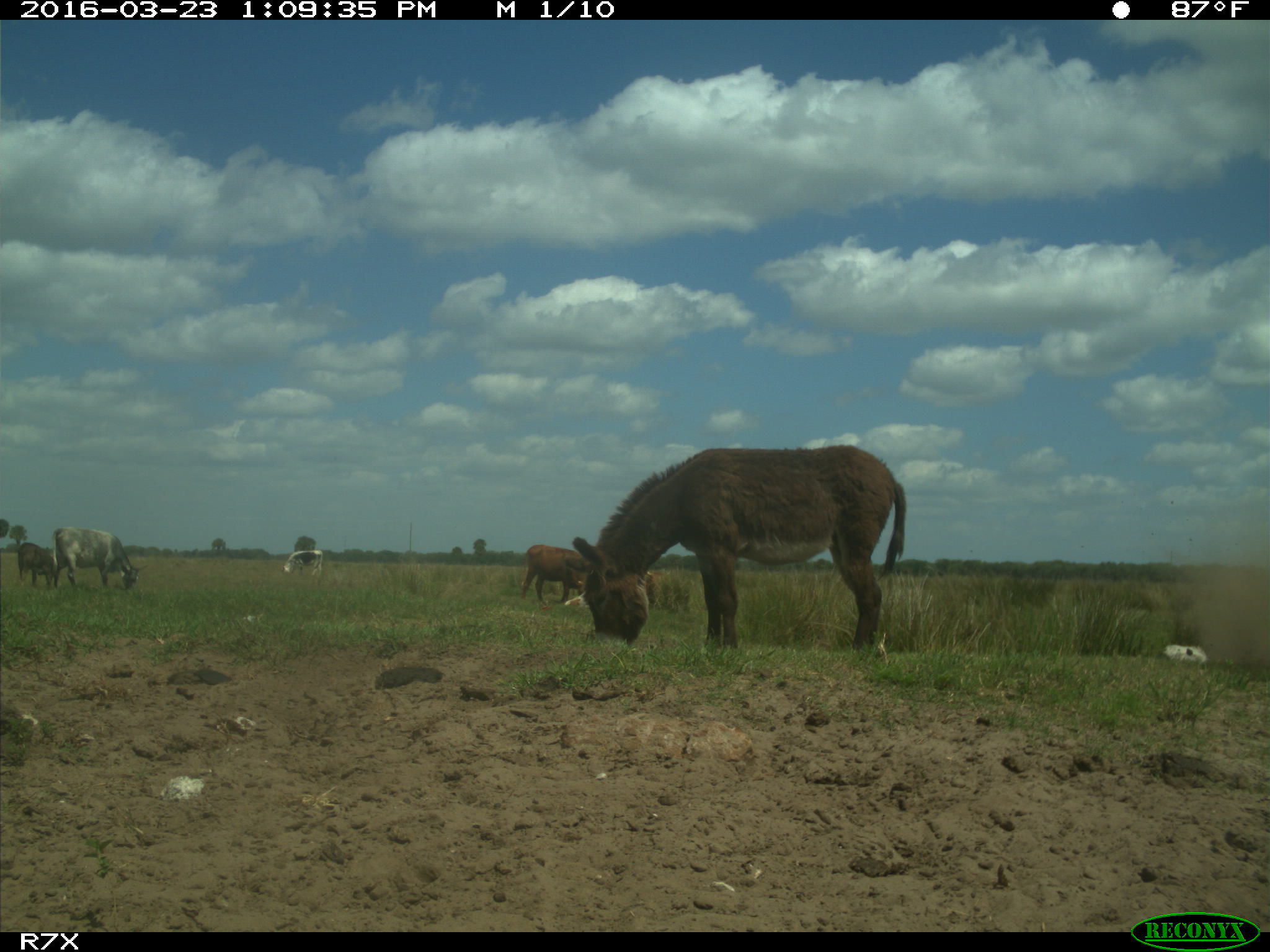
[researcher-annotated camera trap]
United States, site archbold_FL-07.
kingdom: Animalia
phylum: Chordata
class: Mammalia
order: Artiodactyla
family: Bovidae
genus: Bos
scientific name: Bos taurus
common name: domestic cow